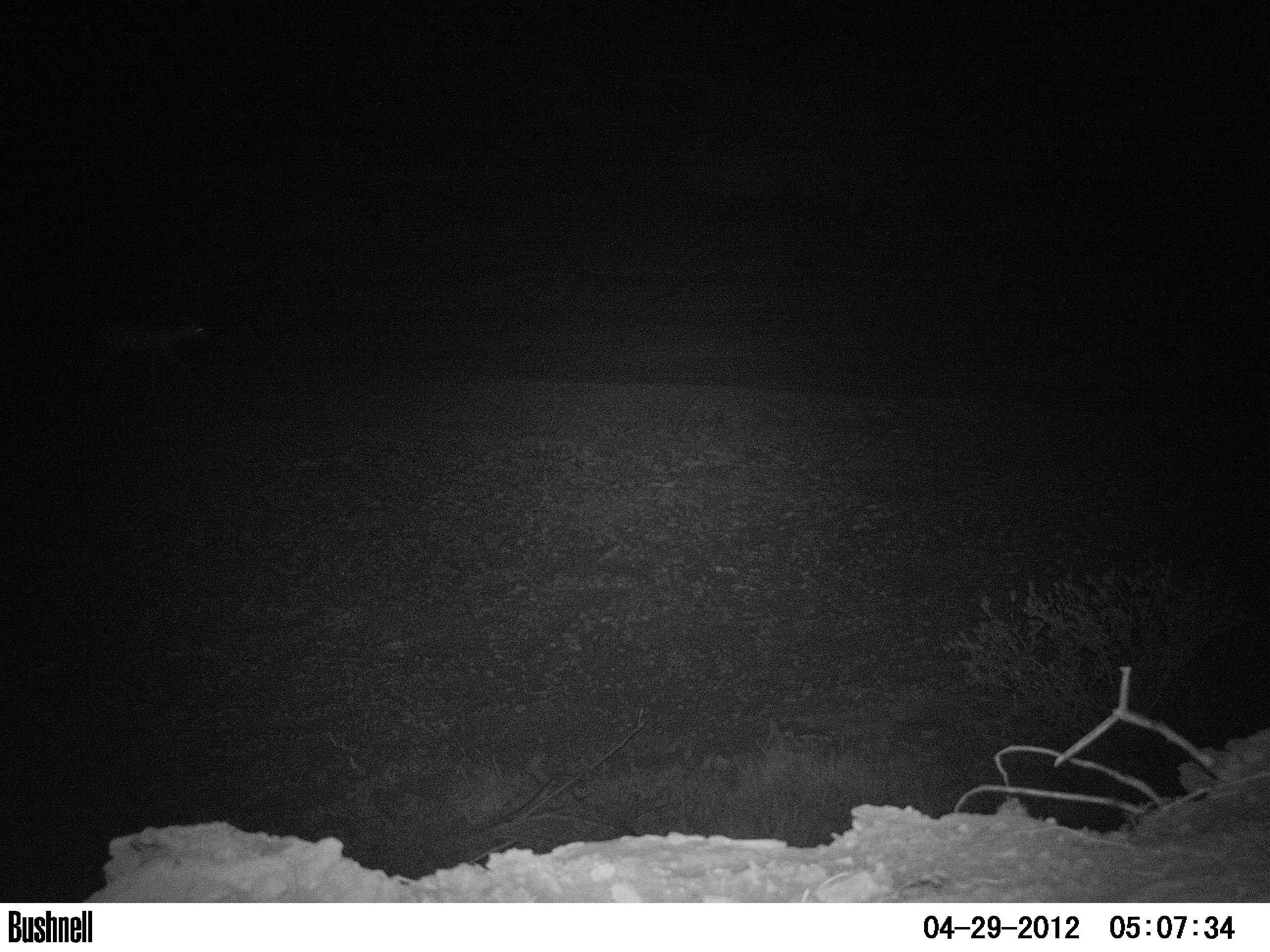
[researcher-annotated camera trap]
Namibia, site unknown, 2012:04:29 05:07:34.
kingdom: Animalia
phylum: Chordata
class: Mammalia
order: Artiodactyla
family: Bovidae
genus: Raphicerus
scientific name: Raphicerus campestris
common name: steenbok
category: raphiceros campestris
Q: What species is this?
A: Raphiceros campestris (steenbok) (Raphicerus campestris).